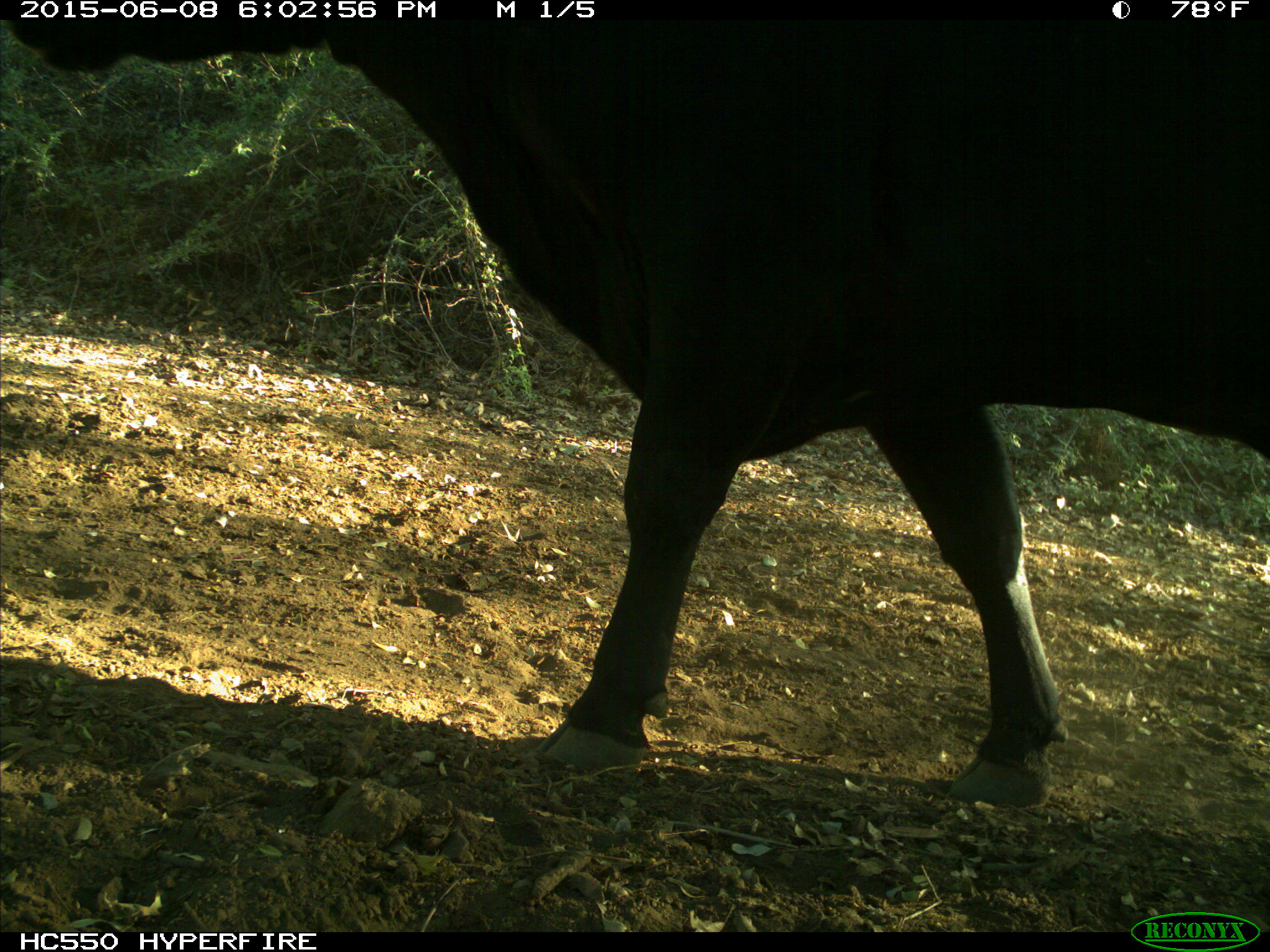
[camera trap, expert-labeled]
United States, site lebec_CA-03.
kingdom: Animalia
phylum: Chordata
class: Mammalia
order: Artiodactyla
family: Bovidae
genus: Bos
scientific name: Bos taurus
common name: domestic cow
Bos taurus (domestic cow).